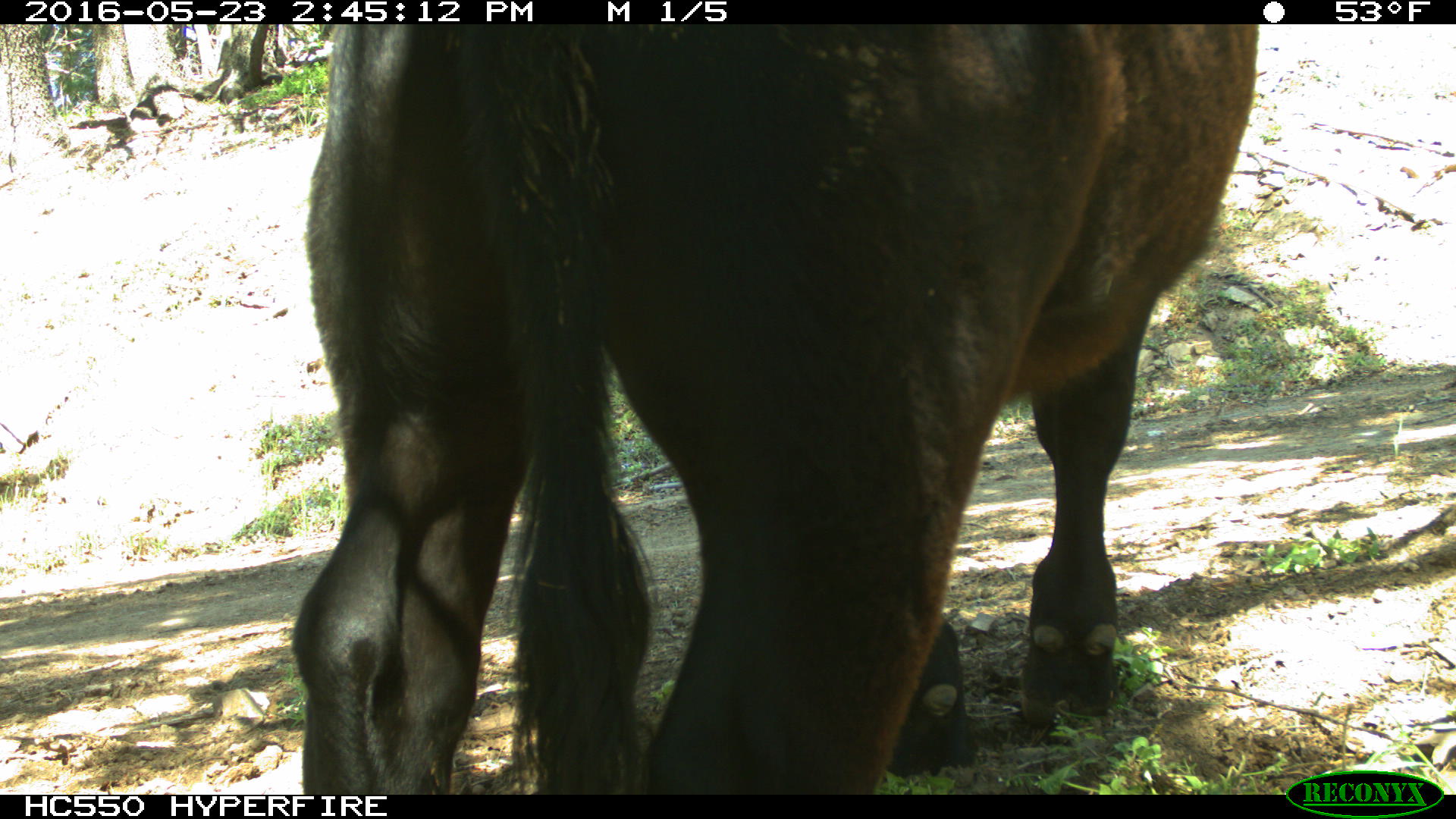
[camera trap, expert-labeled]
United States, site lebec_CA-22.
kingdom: Animalia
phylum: Chordata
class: Mammalia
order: Artiodactyla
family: Bovidae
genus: Bos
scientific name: Bos taurus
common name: domestic cow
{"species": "Bos taurus (domestic cow)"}